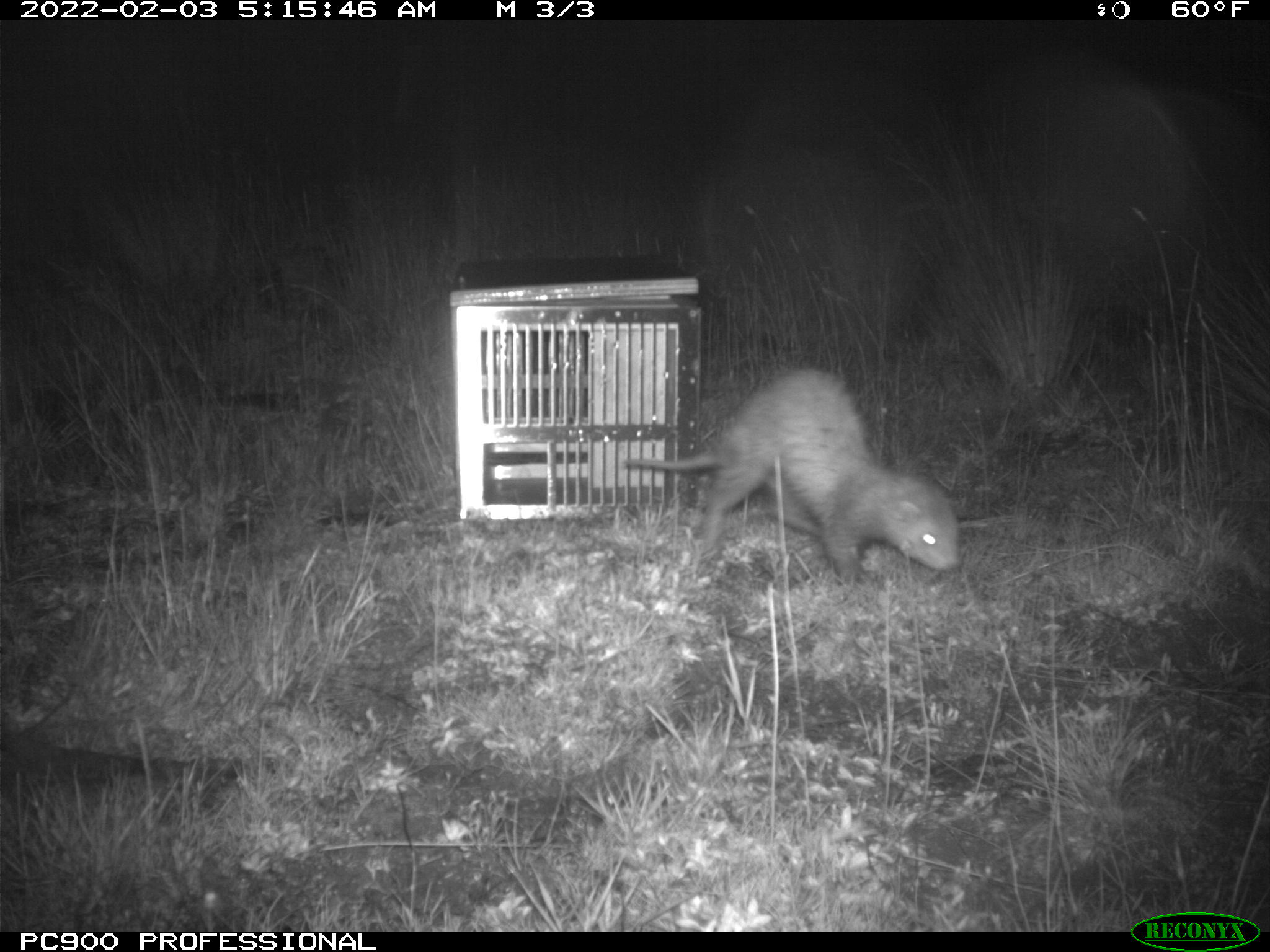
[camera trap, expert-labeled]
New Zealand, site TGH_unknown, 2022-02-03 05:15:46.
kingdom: Animalia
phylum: Chordata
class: Mammalia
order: Carnivora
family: Mustelidae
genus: Mustela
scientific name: Mustela furo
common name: ferret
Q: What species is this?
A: Ferret (Mustela furo).